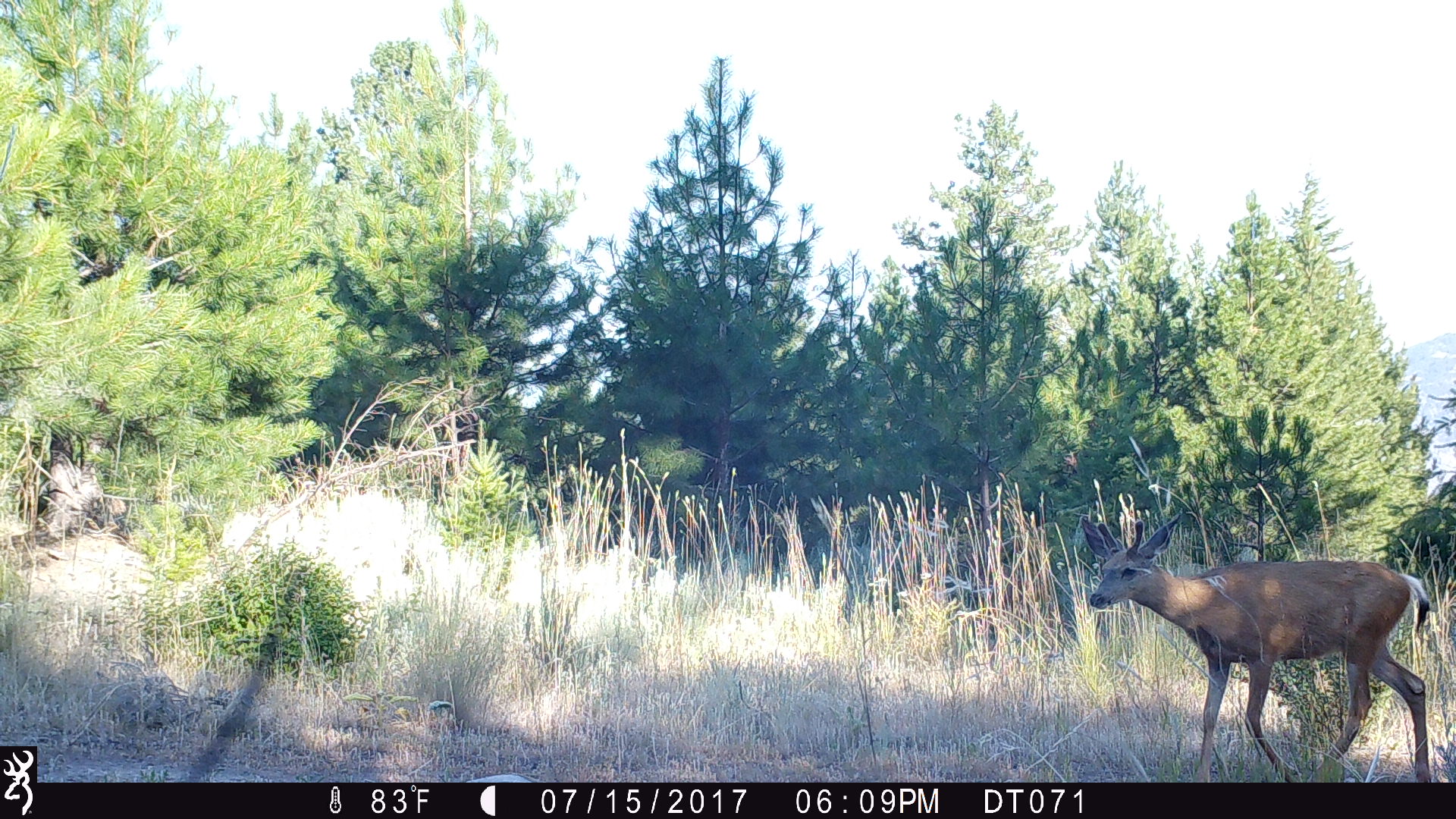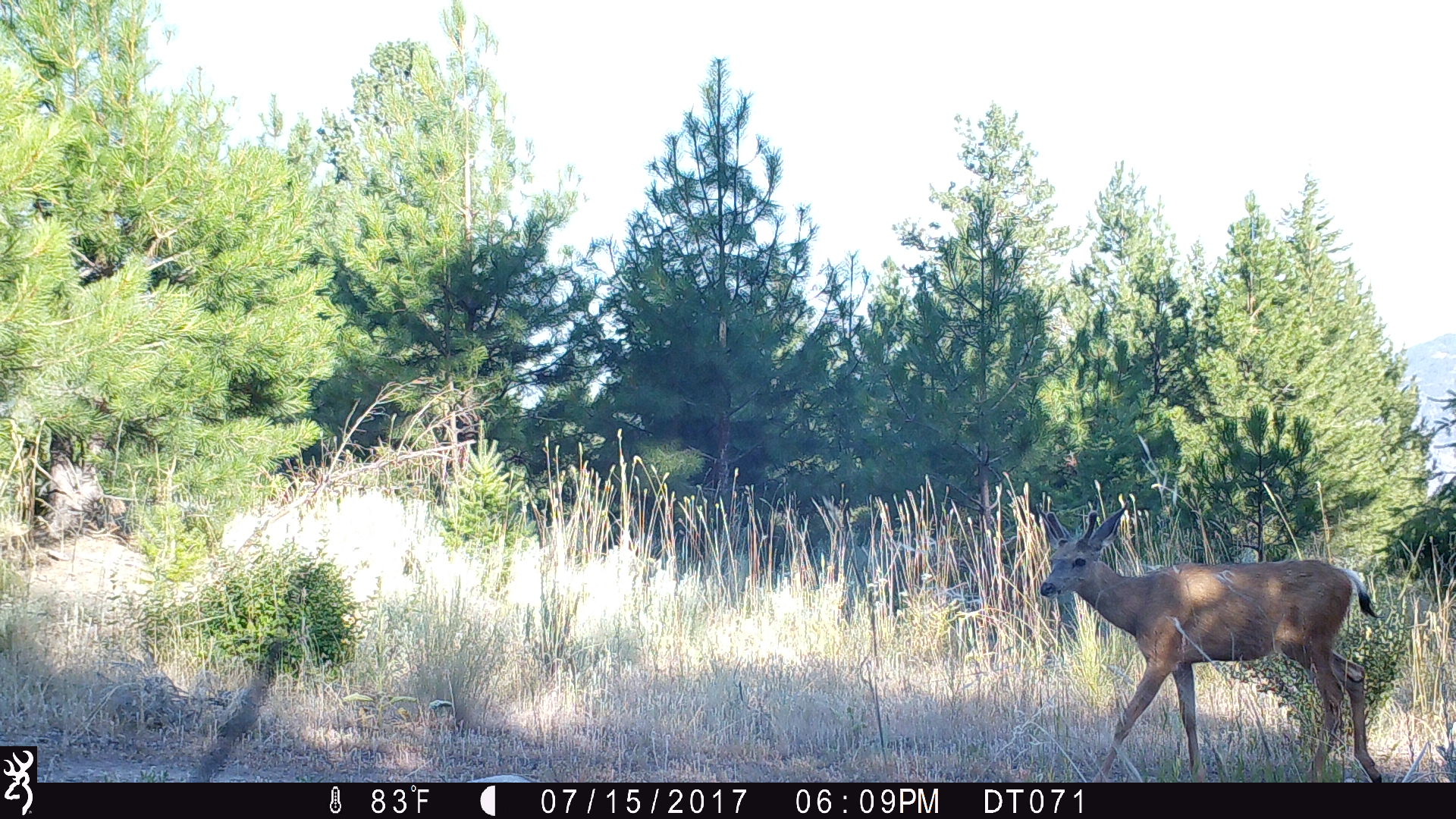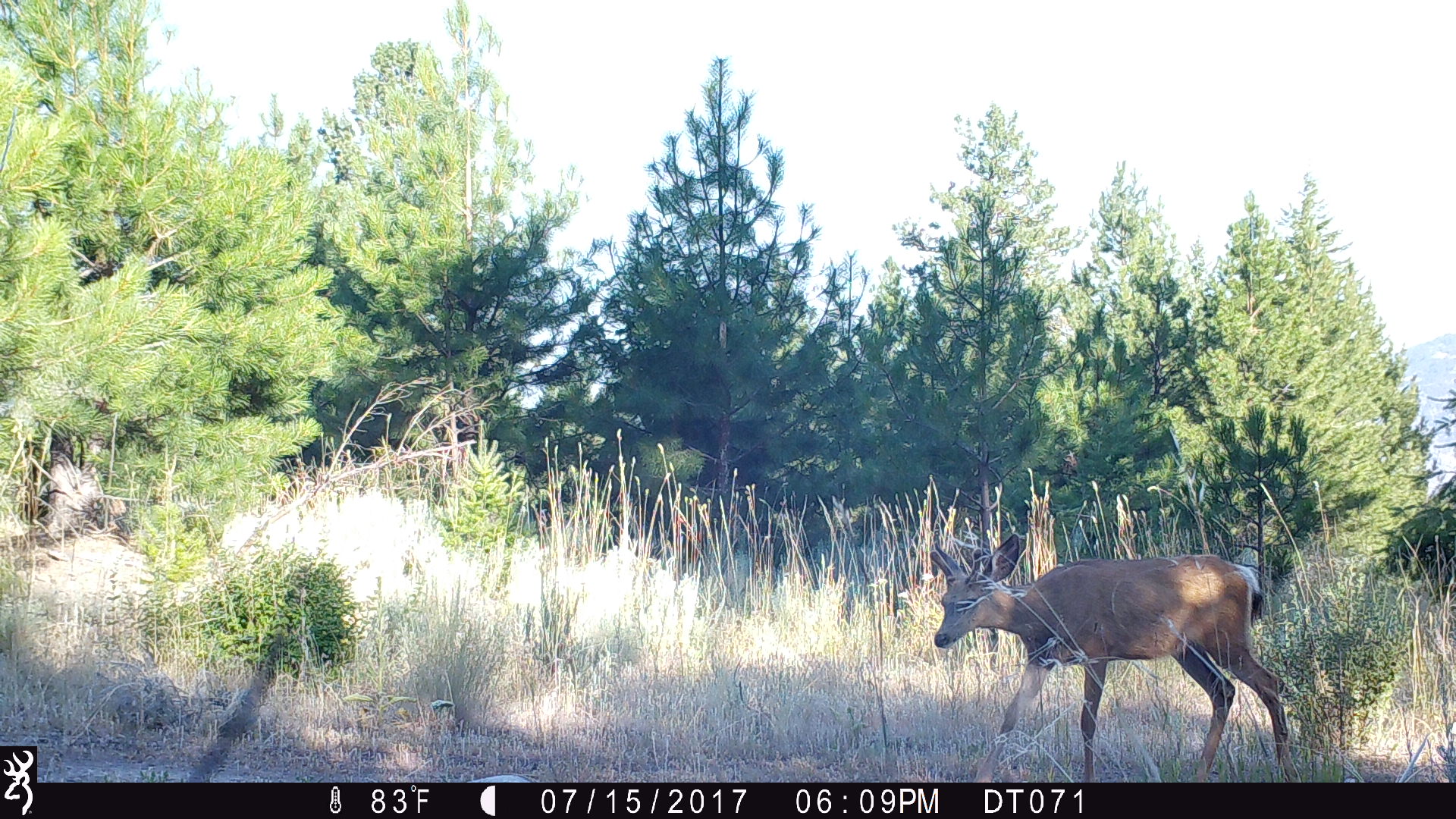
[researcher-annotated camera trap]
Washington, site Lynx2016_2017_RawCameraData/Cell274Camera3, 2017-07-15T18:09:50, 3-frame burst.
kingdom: Animalia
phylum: Chordata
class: Mammalia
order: Artiodactyla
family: Cervidae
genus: Odocoileus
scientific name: Odocoileus hemionus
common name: mule deer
Odocoileus hemionus (mule deer). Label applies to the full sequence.